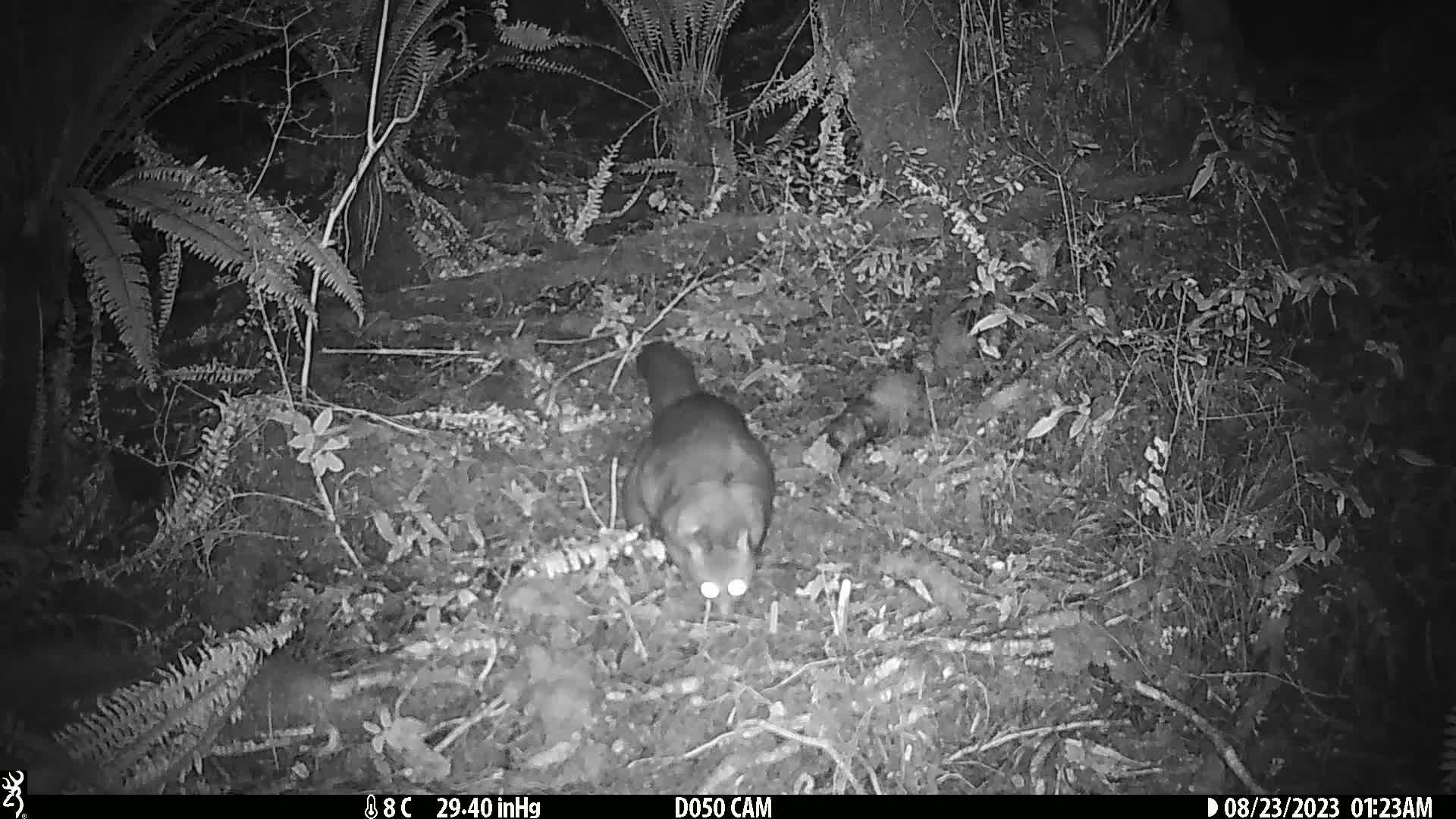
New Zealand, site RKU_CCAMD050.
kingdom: Animalia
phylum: Chordata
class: Mammalia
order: Diprotodontia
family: Phalangeridae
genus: Trichosurus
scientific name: Trichosurus vulpecula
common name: common brushtail possum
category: possum